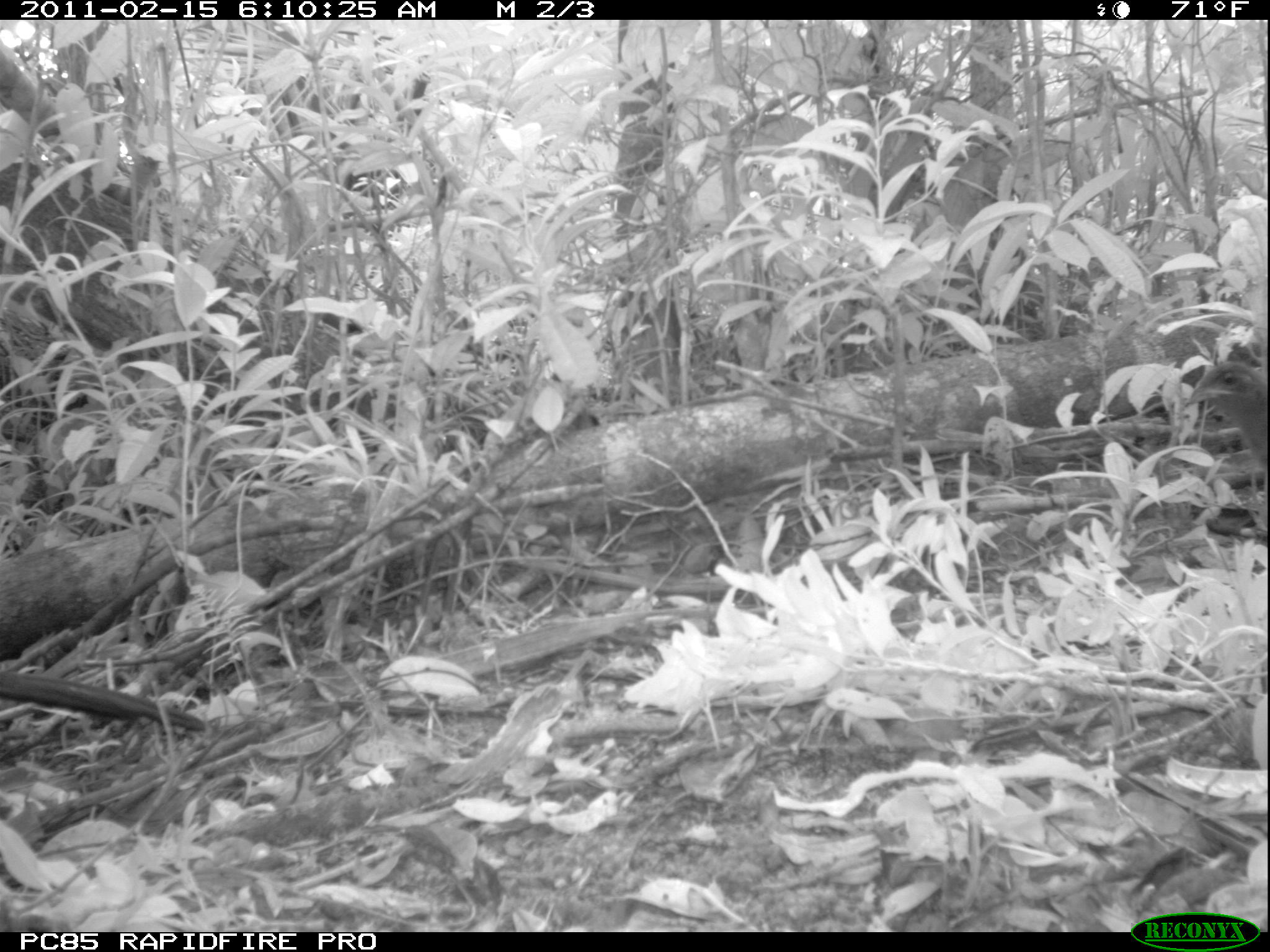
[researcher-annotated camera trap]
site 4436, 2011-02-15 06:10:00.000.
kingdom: Animalia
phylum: Chordata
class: Aves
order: Cuculiformes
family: Cuculidae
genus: Coua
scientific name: Coua serriana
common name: red-breasted coua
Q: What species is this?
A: Coua serriana (red-breasted coua).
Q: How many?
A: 2.